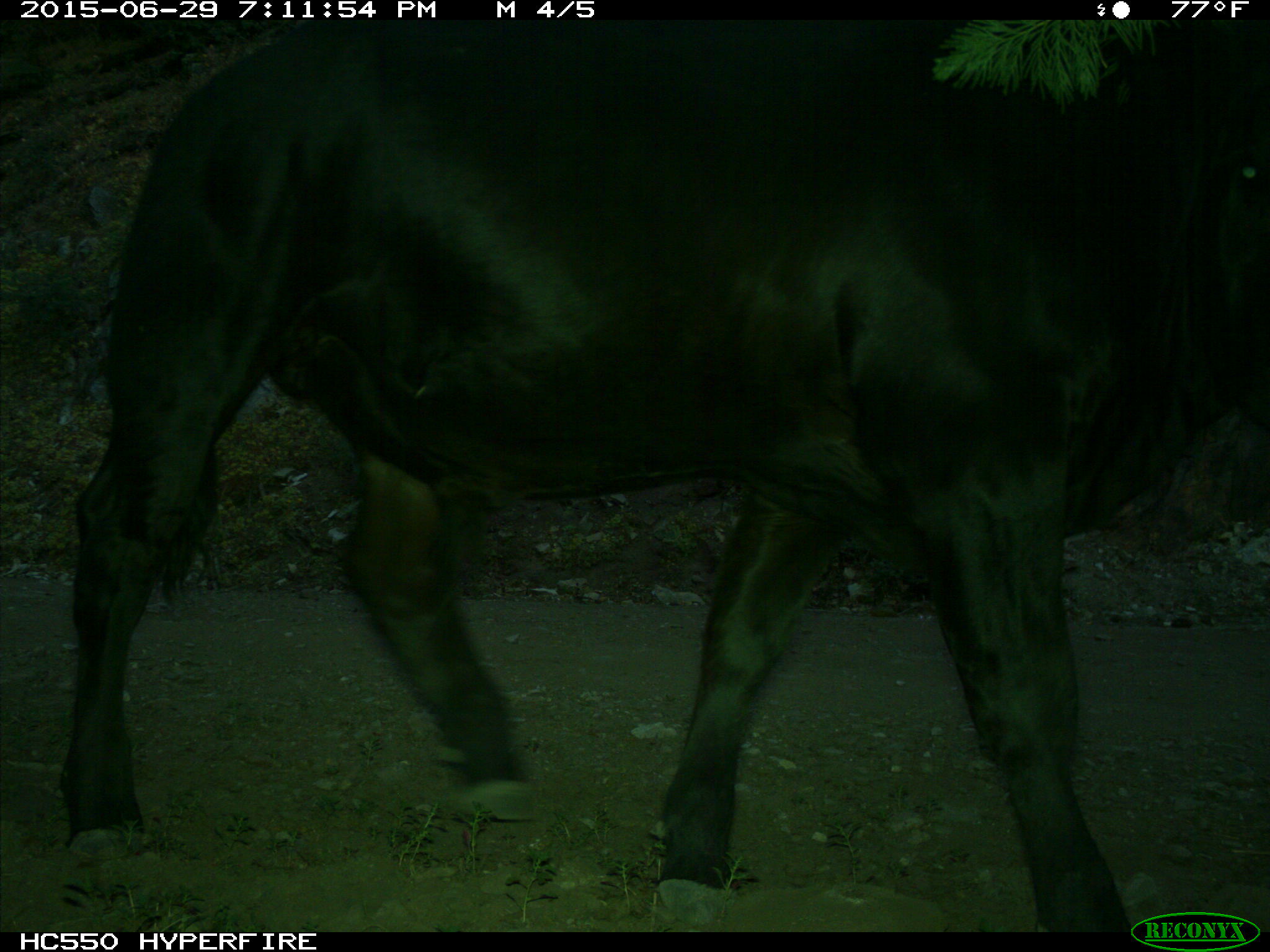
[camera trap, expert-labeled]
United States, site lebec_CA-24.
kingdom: Animalia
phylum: Chordata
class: Mammalia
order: Artiodactyla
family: Bovidae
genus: Bos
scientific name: Bos taurus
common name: domestic cow